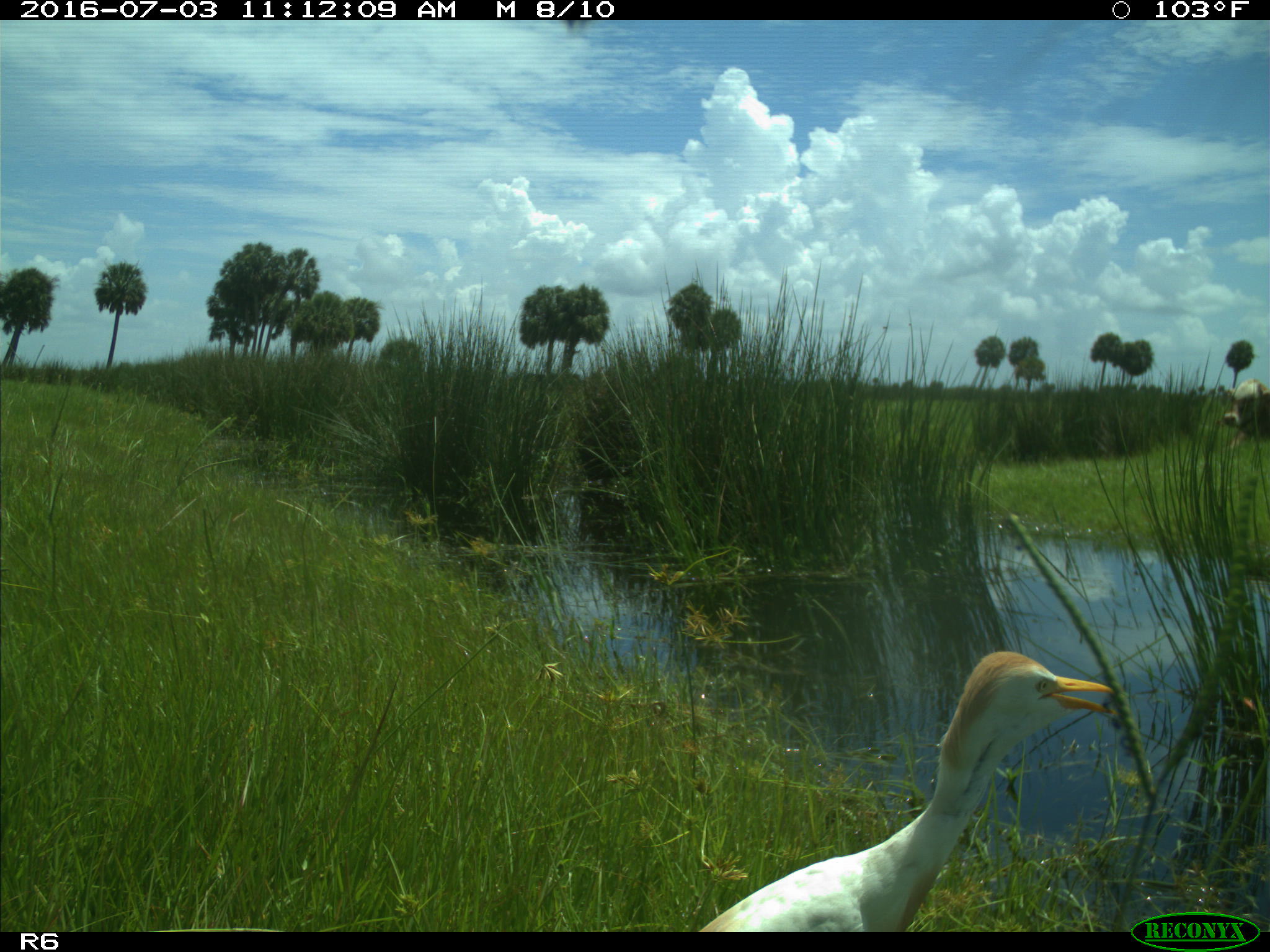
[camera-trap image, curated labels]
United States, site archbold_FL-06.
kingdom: Animalia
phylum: Chordata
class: Aves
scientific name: Aves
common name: birds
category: unidentified bird